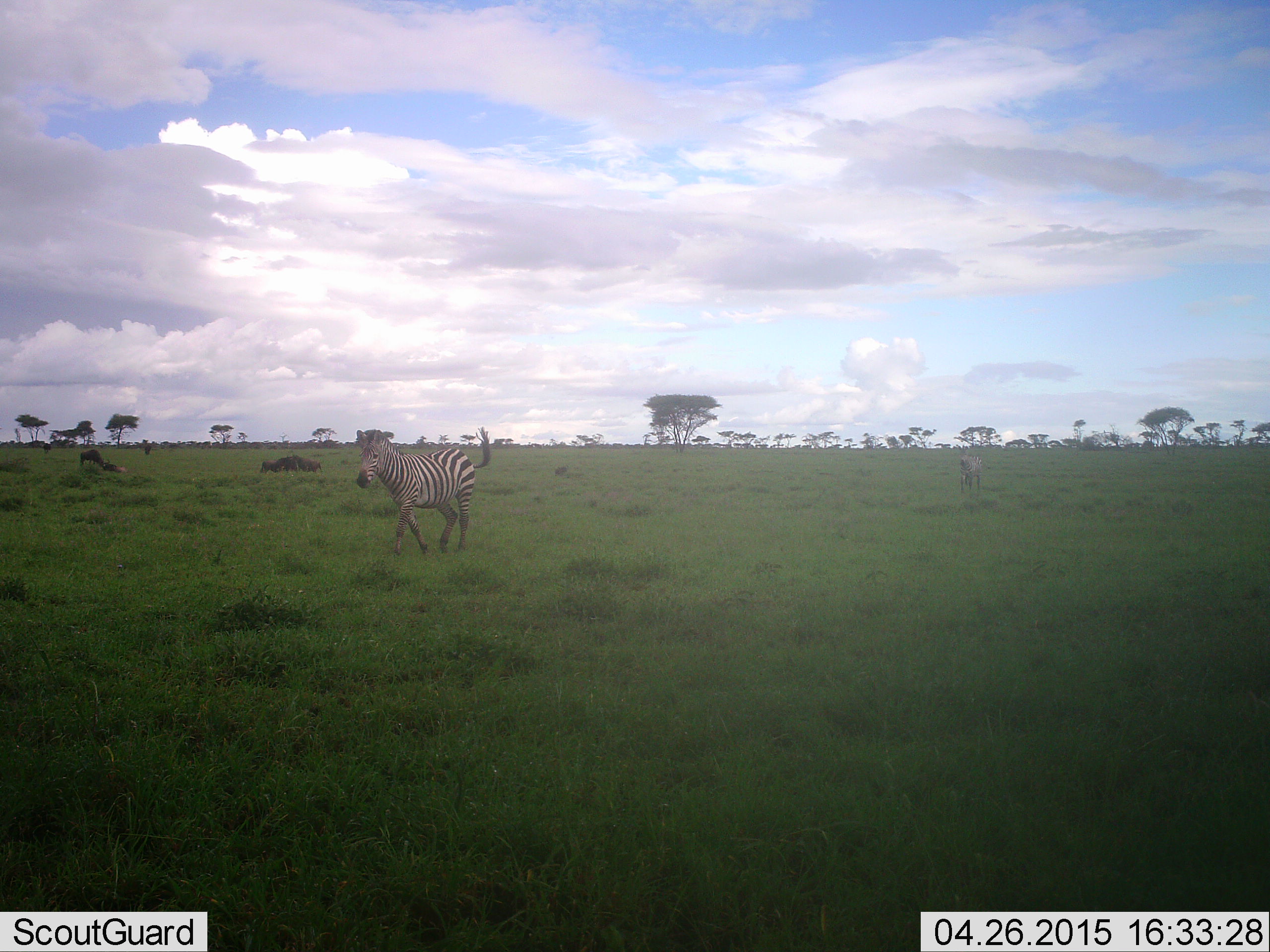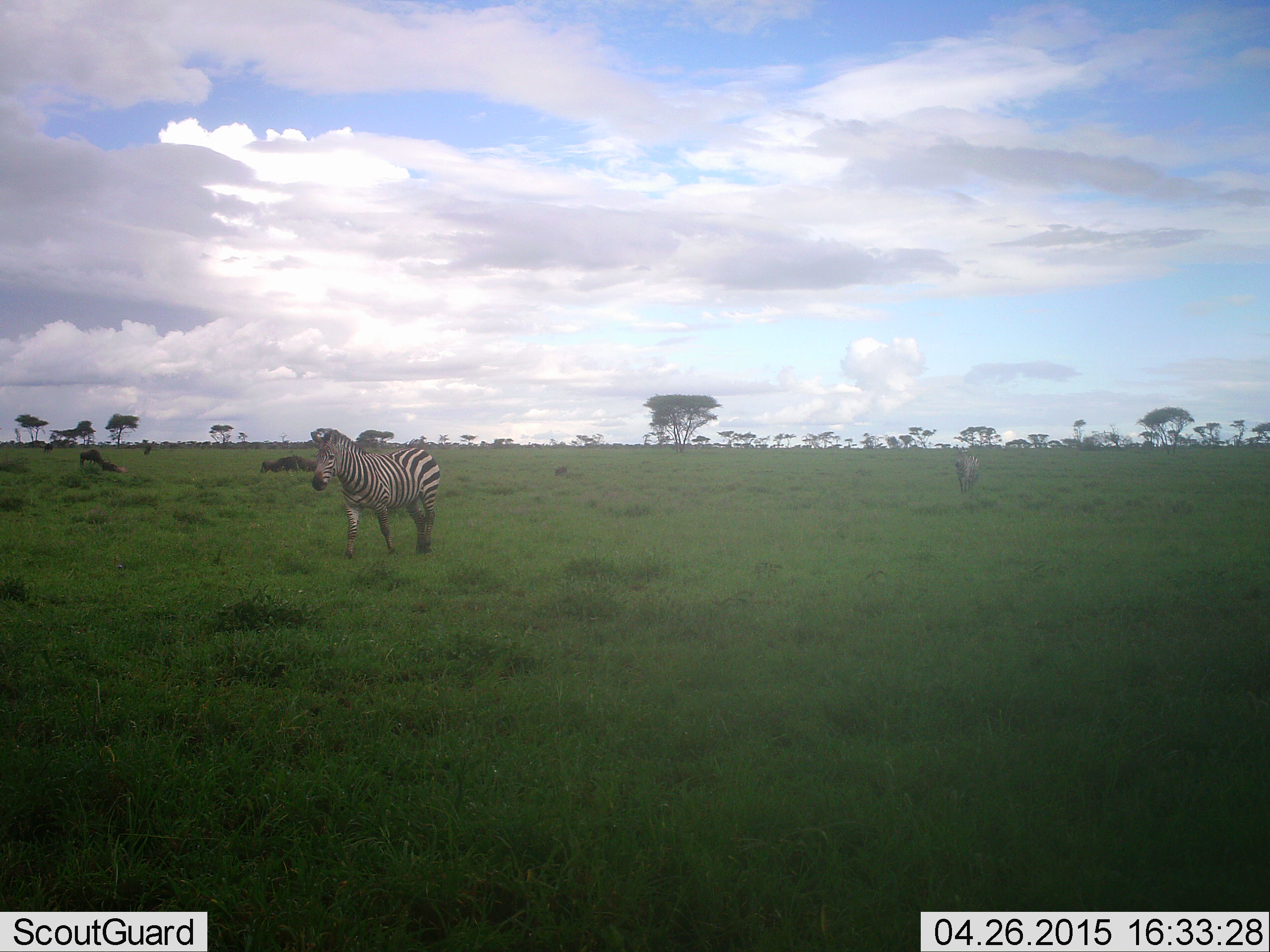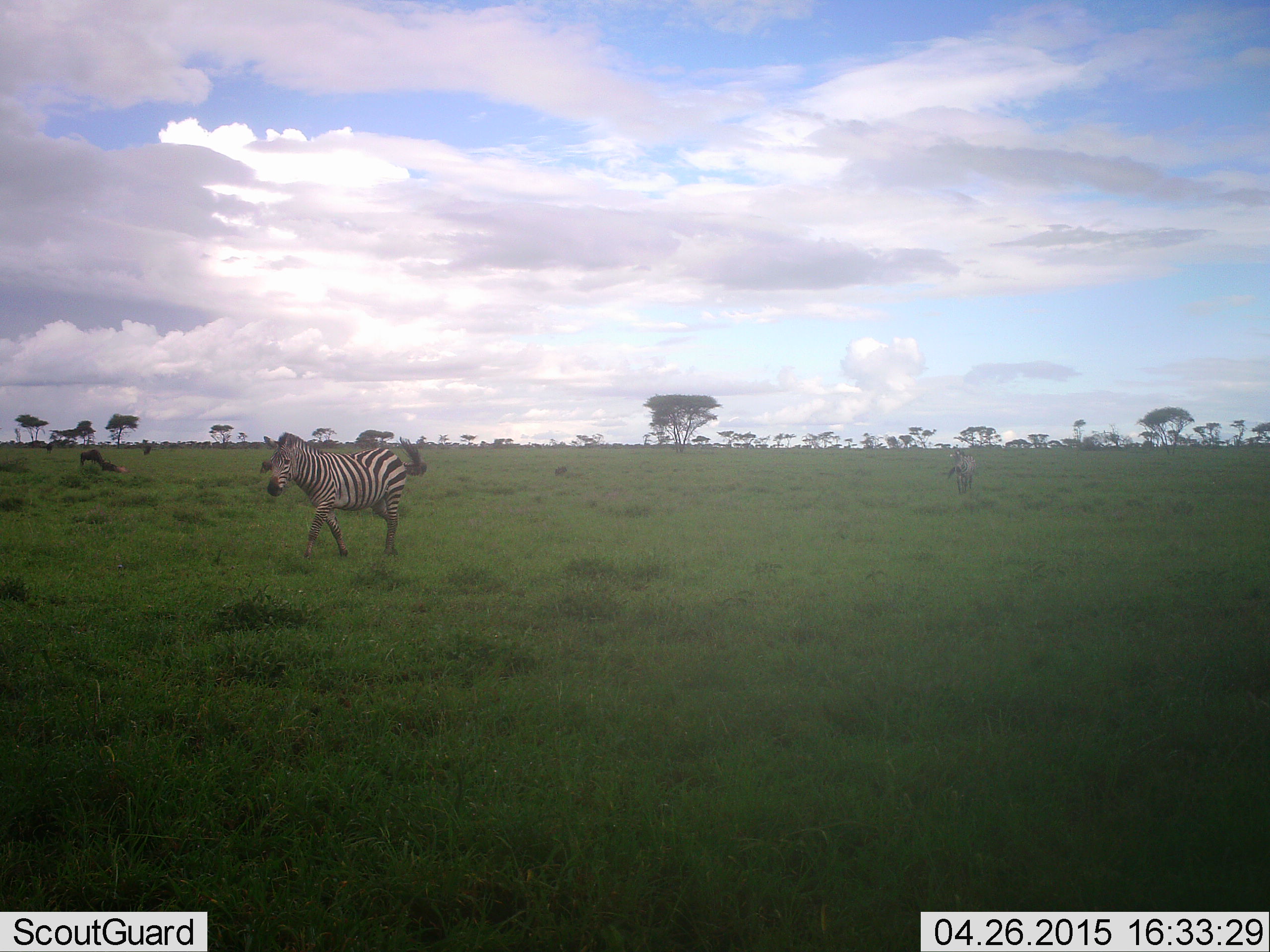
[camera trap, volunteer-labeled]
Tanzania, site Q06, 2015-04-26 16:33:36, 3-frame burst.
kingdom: Animalia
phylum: Chordata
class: Mammalia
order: Perissodactyla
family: Equidae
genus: Equus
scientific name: Equus quagga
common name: plains zebra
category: zebra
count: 2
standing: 0%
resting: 0%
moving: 100%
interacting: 0%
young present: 0%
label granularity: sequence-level